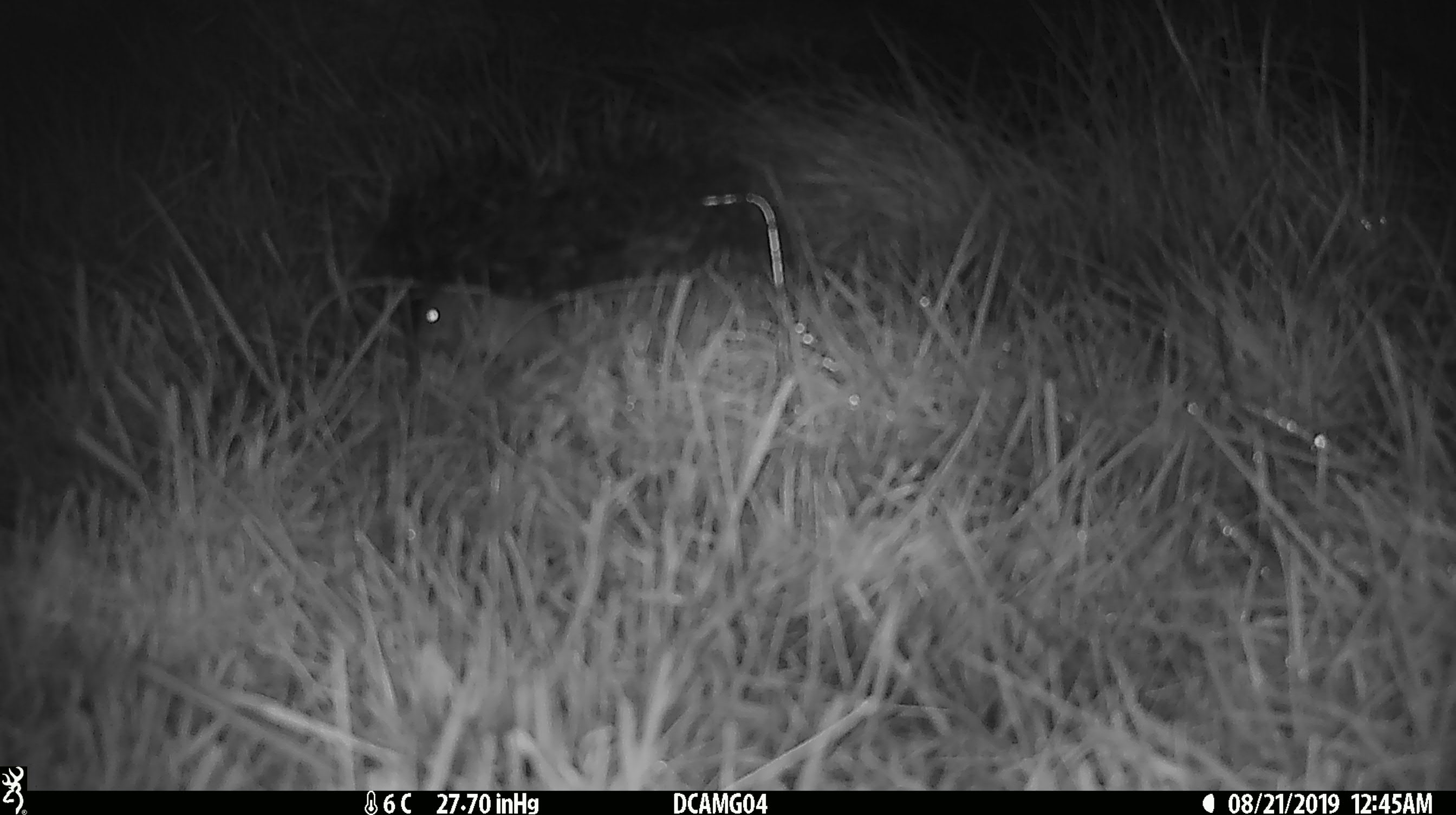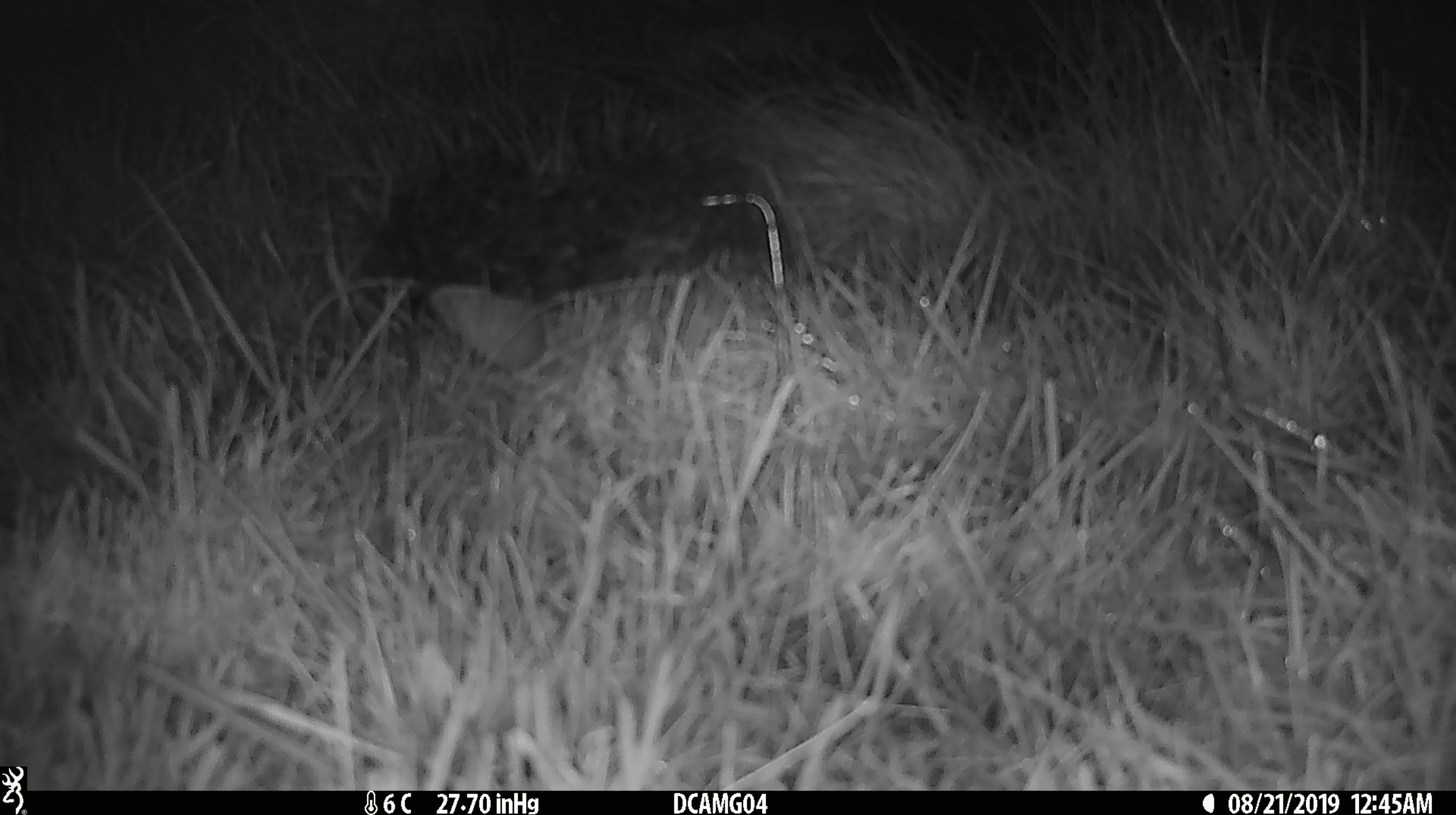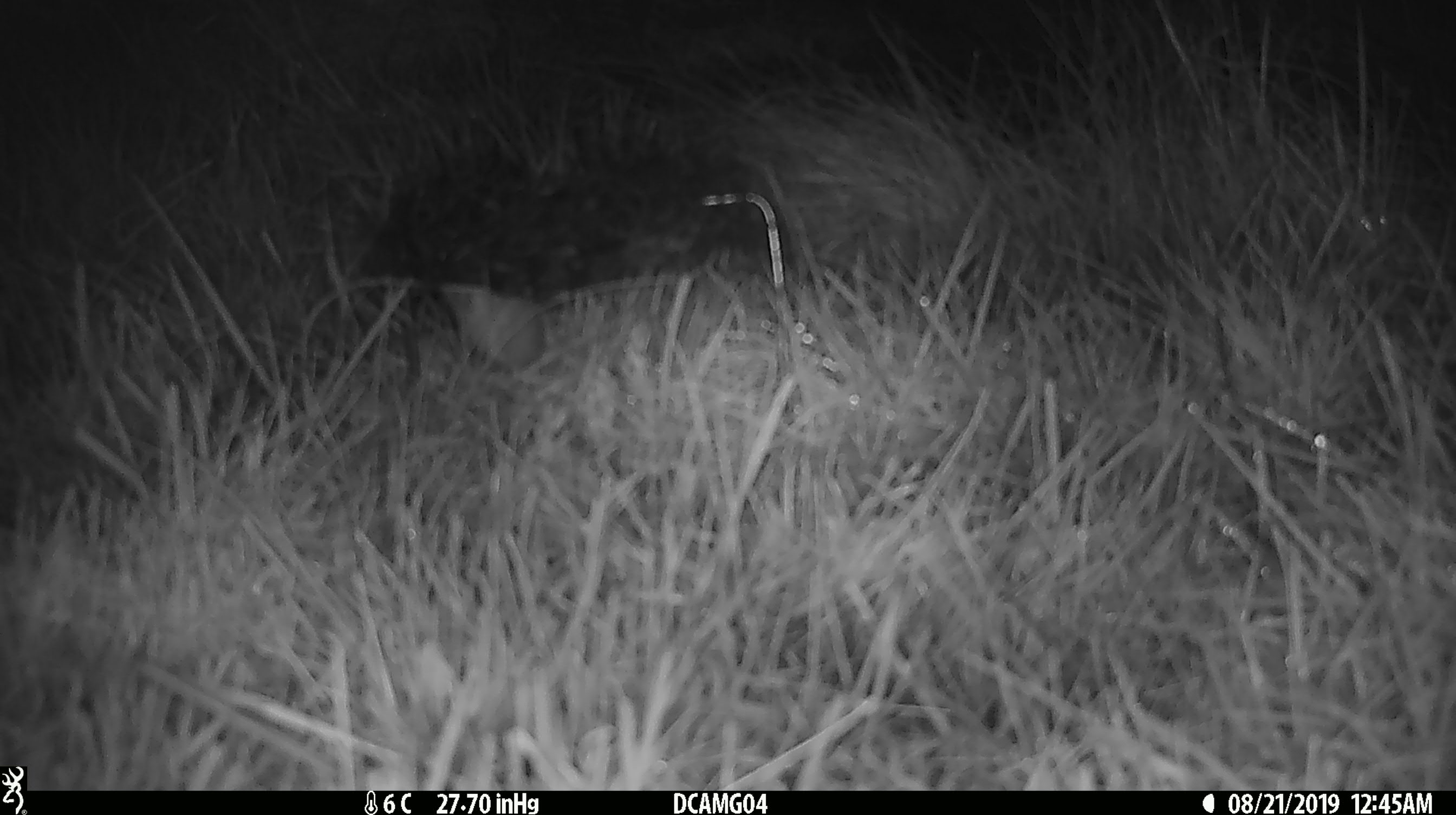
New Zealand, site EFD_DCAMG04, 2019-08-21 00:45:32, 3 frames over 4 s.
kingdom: Animalia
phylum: Chordata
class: Mammalia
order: Rodentia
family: Muridae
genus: Mus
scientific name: Mus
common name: mouse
Mouse (Mus).